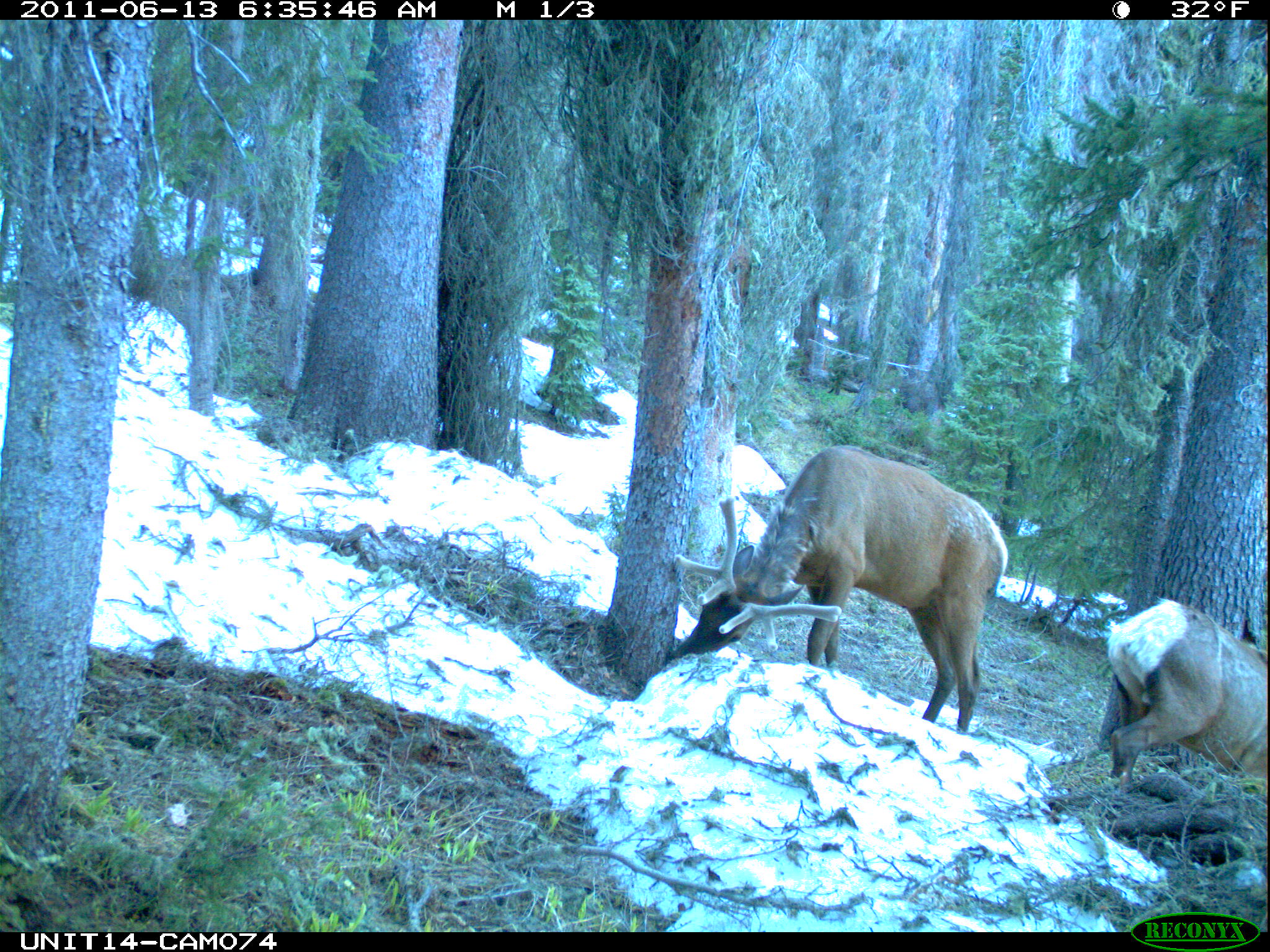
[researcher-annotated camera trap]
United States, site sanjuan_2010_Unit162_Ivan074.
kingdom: Animalia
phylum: Chordata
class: Mammalia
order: Artiodactyla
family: Cervidae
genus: Cervus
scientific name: Cervus elaphus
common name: red deer